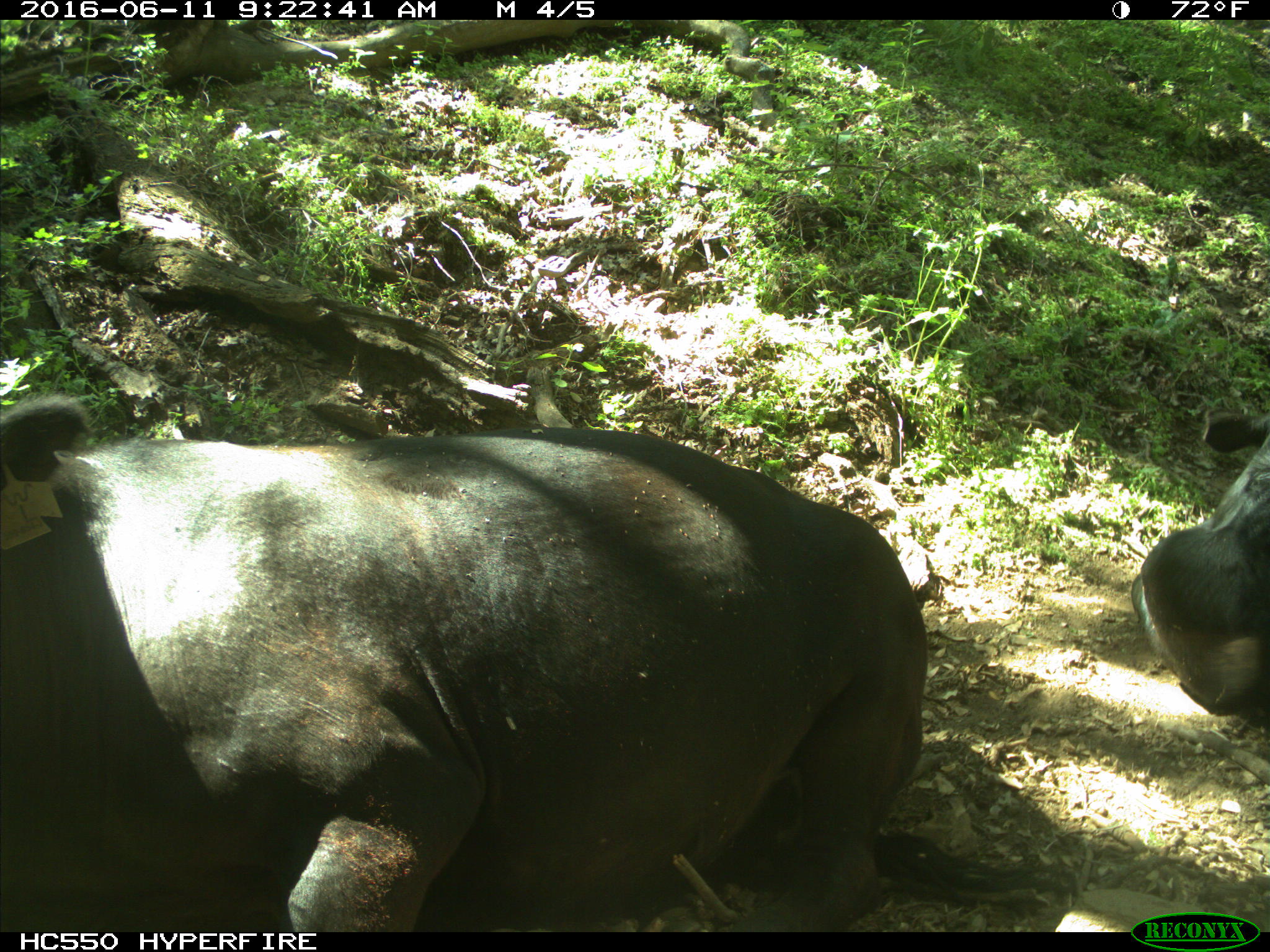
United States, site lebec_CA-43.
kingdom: Animalia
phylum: Chordata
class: Mammalia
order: Artiodactyla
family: Bovidae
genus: Bos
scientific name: Bos taurus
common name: domestic cow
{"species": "Bos taurus (domestic cow)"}